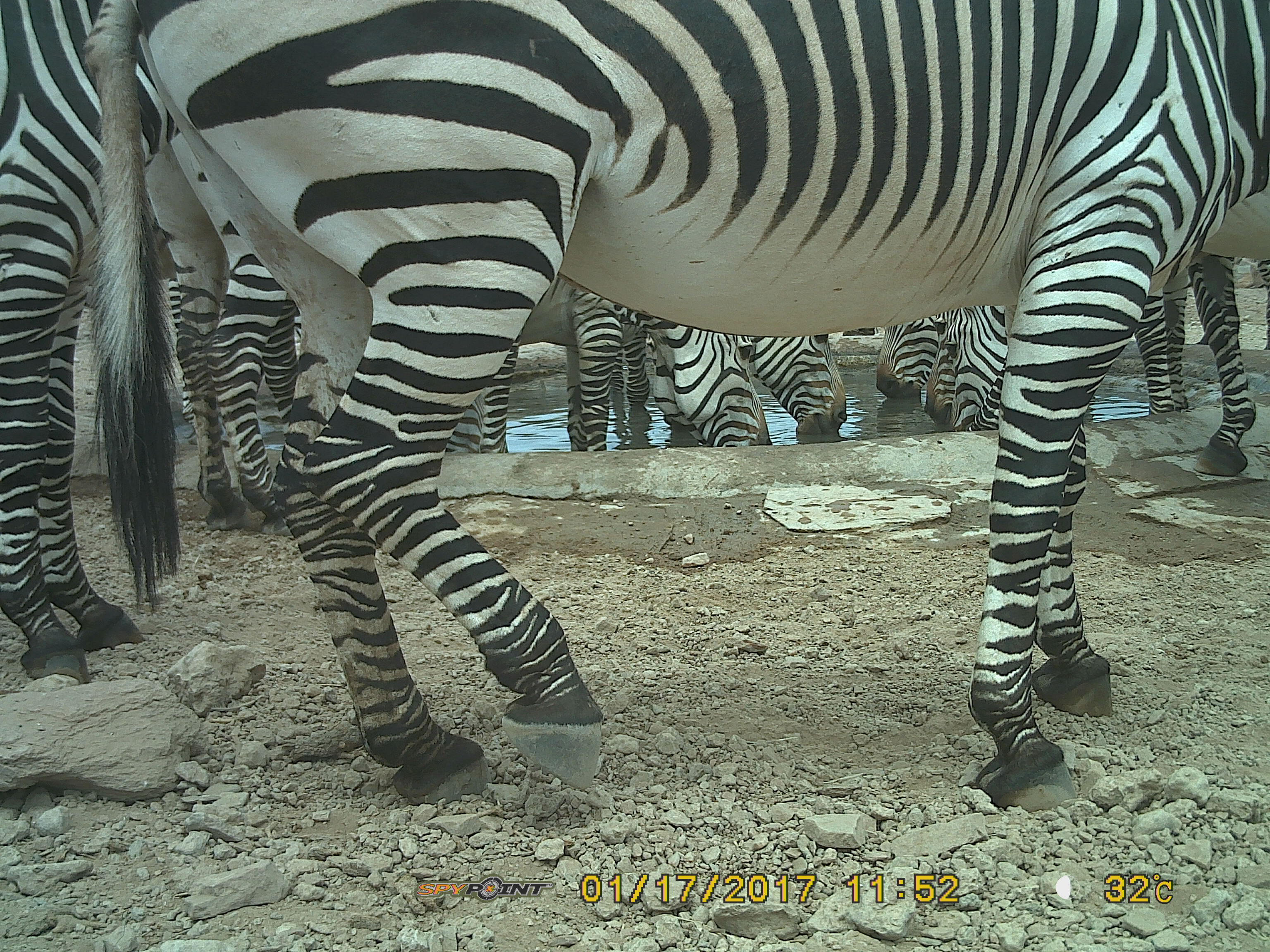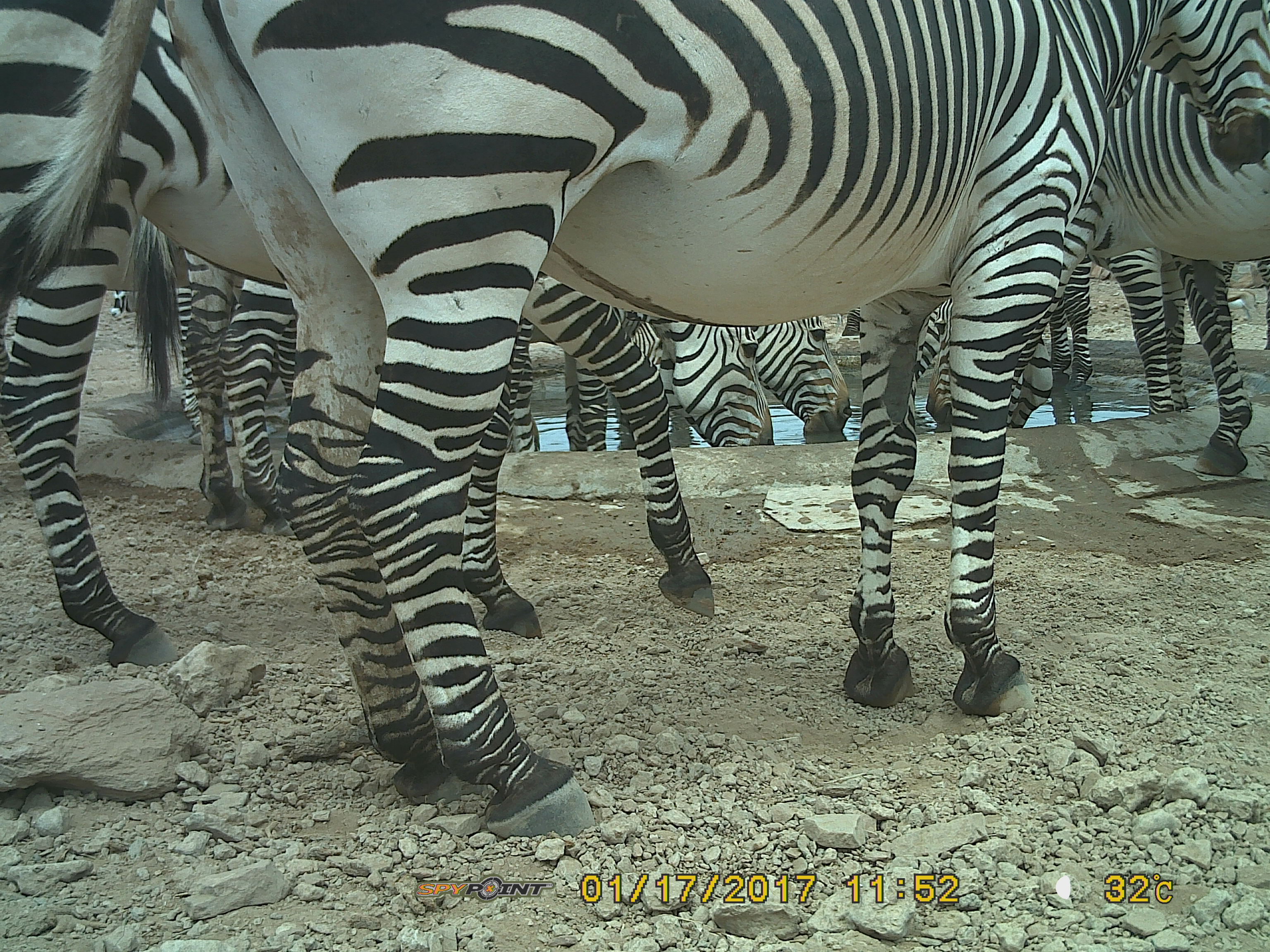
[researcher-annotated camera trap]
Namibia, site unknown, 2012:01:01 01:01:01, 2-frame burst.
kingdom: Animalia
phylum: Chordata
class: Mammalia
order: Perissodactyla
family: Equidae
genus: Equus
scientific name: Equus zebra hartmannae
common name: hartmann's mountain zebra